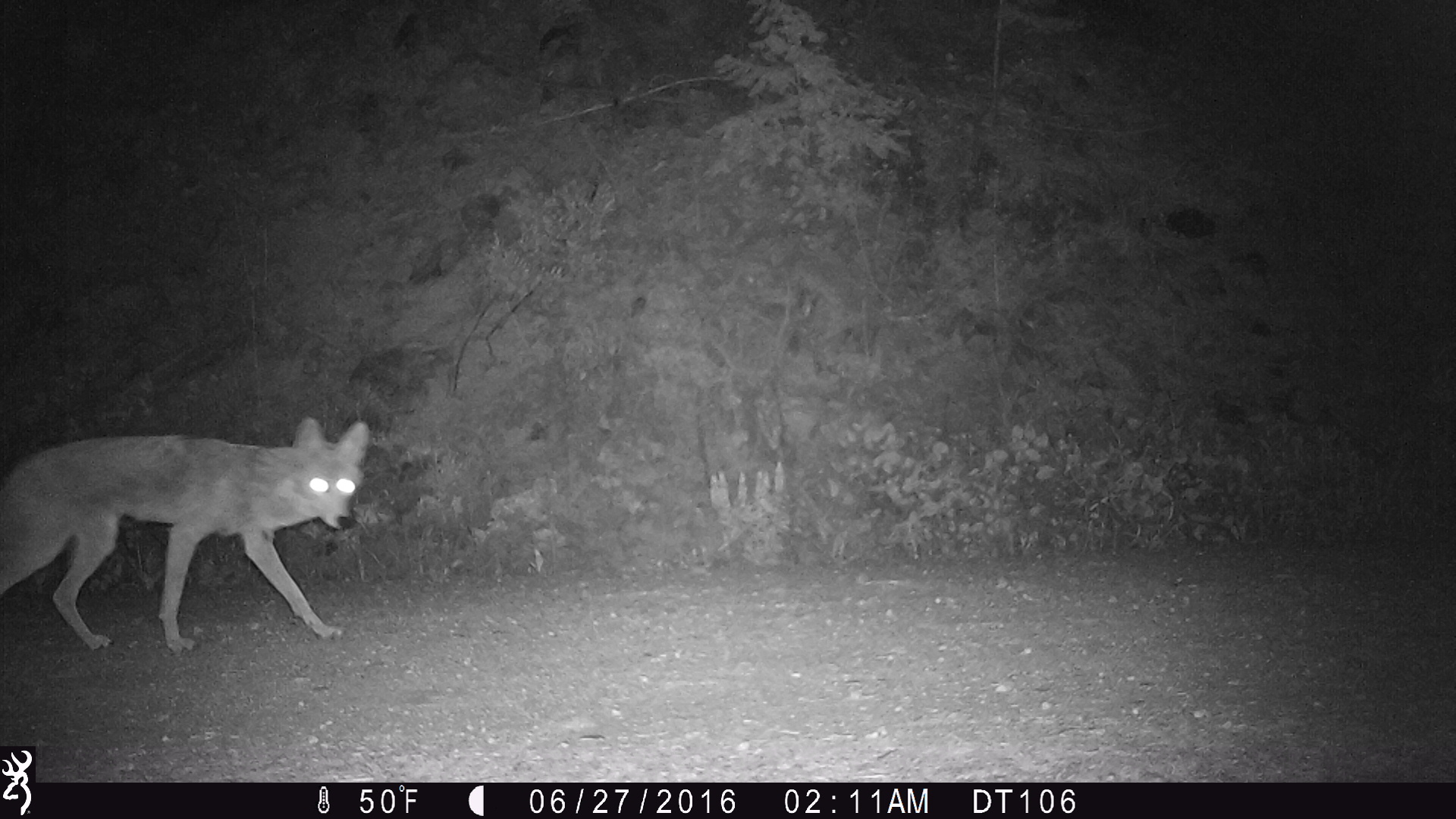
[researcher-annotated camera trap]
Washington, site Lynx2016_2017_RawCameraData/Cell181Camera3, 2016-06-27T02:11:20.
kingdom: Animalia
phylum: Chordata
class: Mammalia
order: Carnivora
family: Canidae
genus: Canis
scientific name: Canis latrans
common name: coyote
Canis latrans (coyote). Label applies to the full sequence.